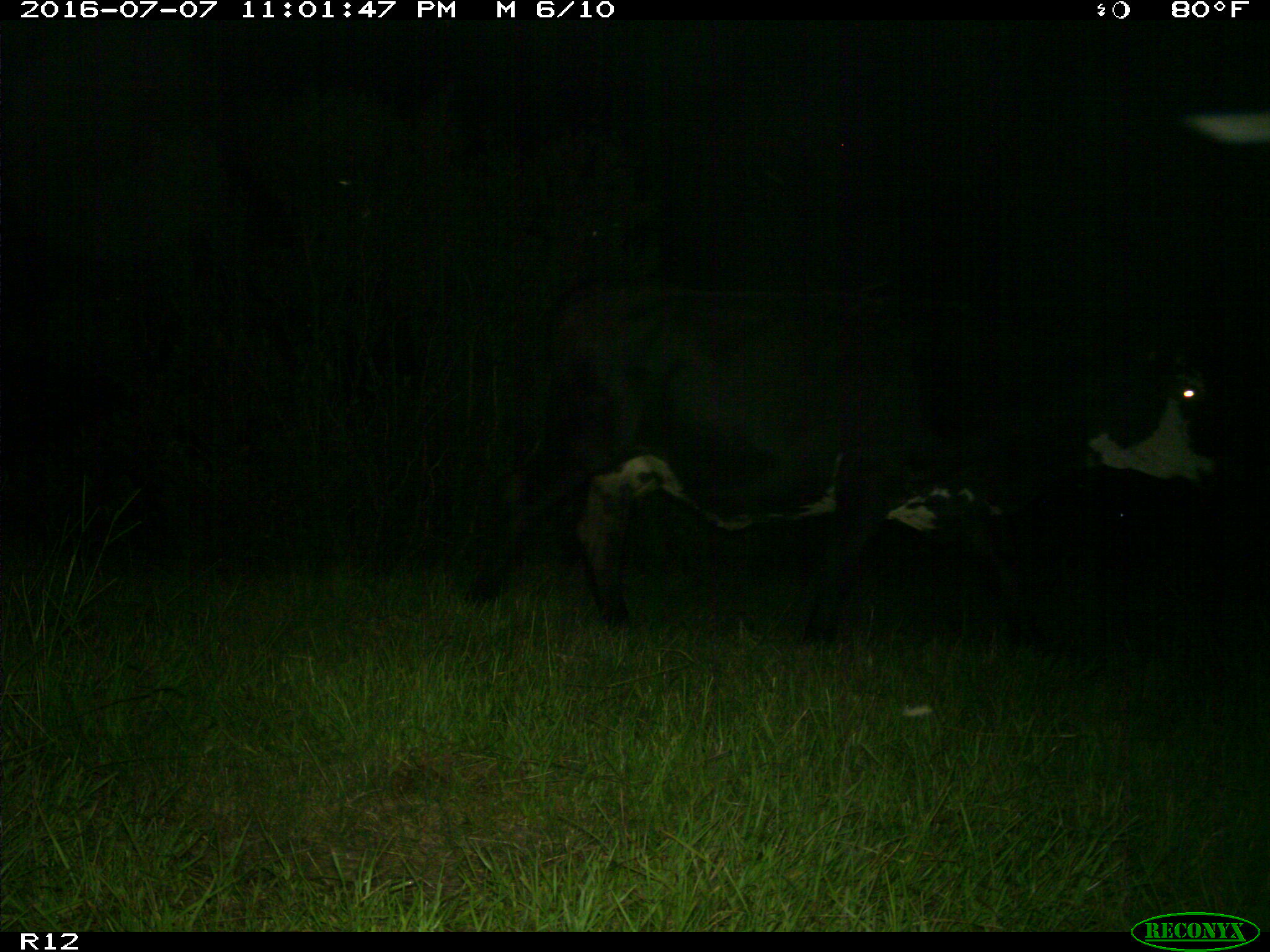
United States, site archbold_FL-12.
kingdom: Animalia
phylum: Chordata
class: Mammalia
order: Artiodactyla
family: Bovidae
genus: Bos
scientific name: Bos taurus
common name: domestic cow